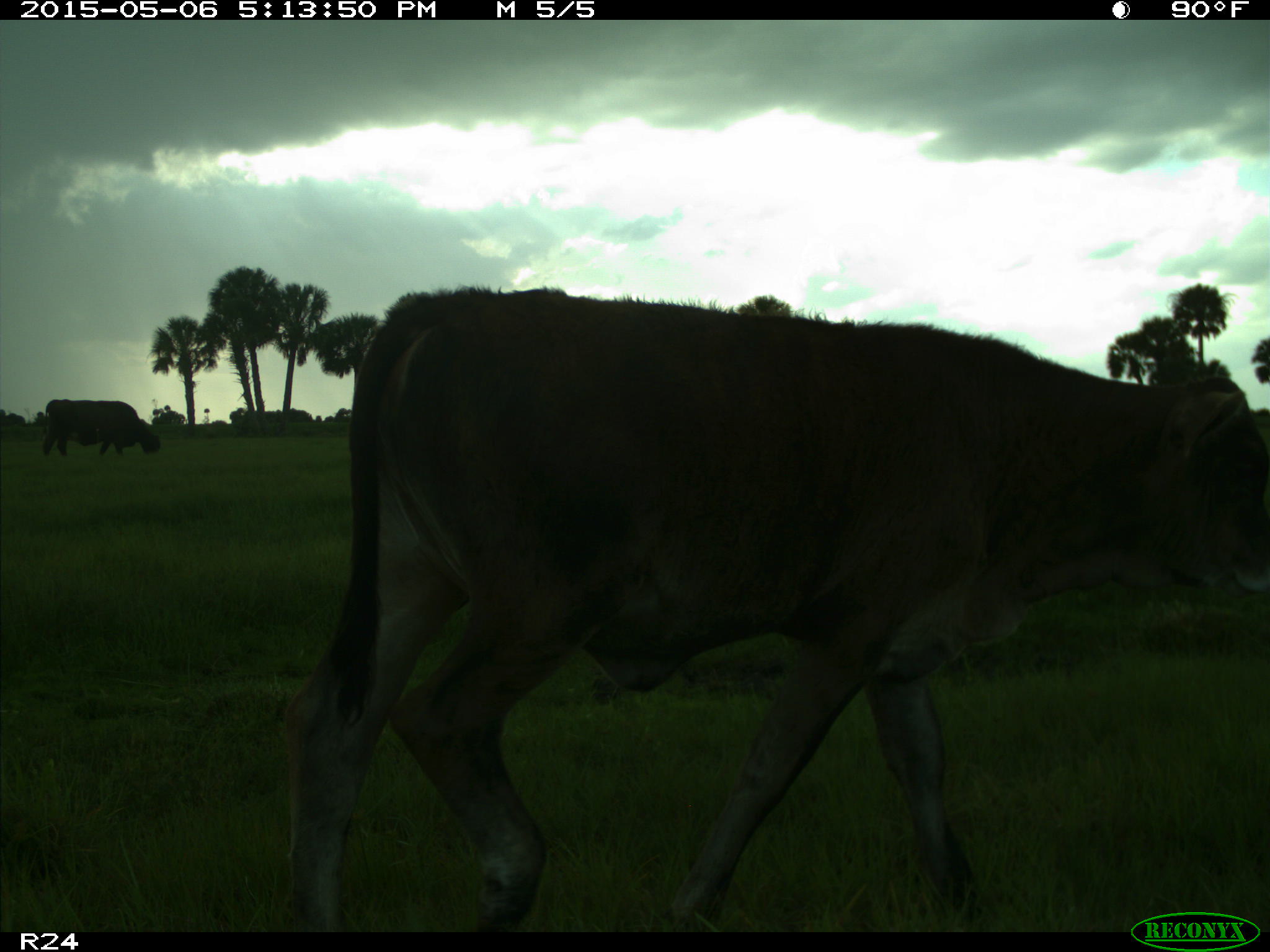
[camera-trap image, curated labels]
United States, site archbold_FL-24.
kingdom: Animalia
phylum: Chordata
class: Mammalia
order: Artiodactyla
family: Bovidae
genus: Bos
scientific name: Bos taurus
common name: domestic cow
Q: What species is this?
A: Bos taurus (domestic cow).